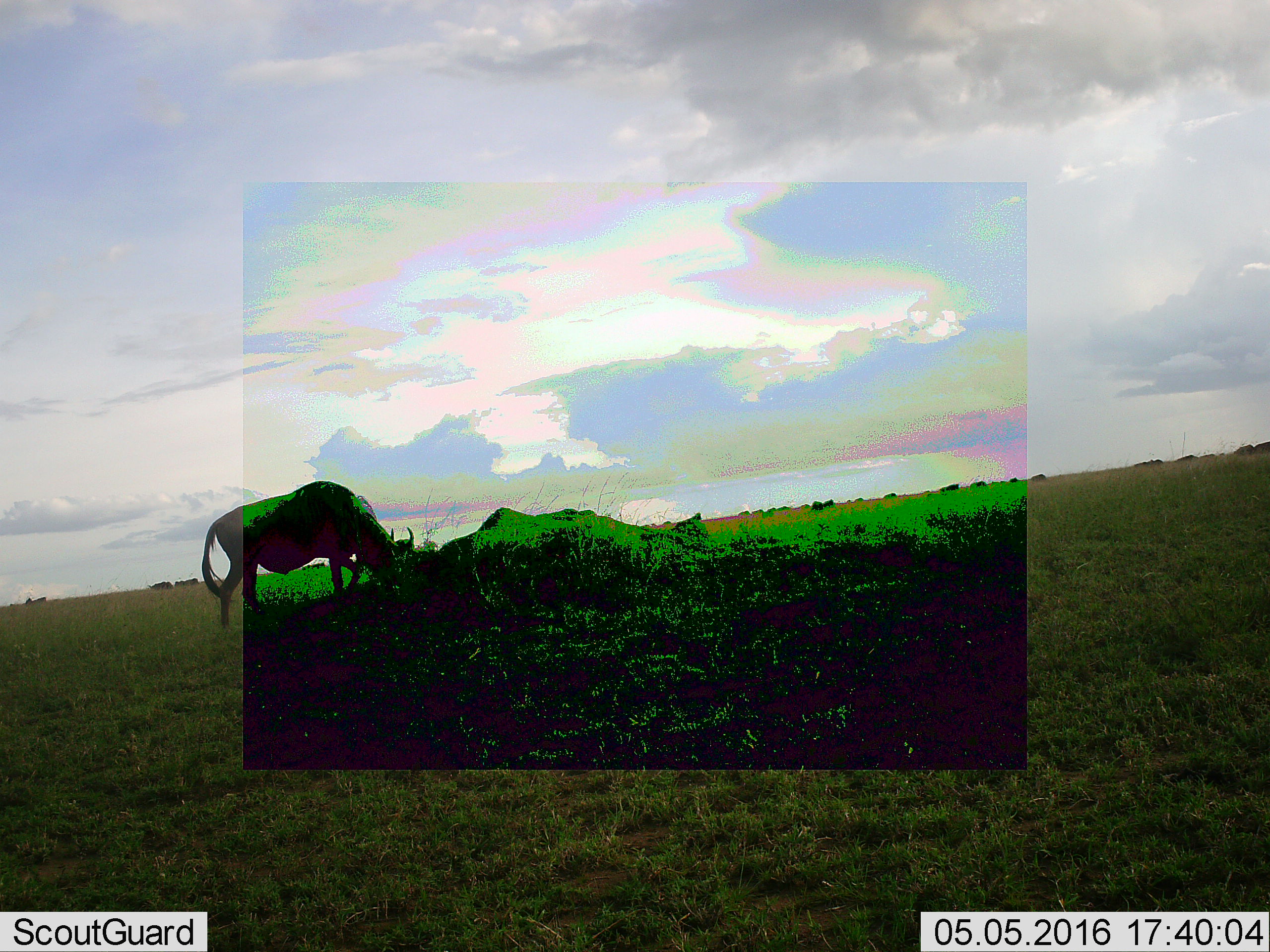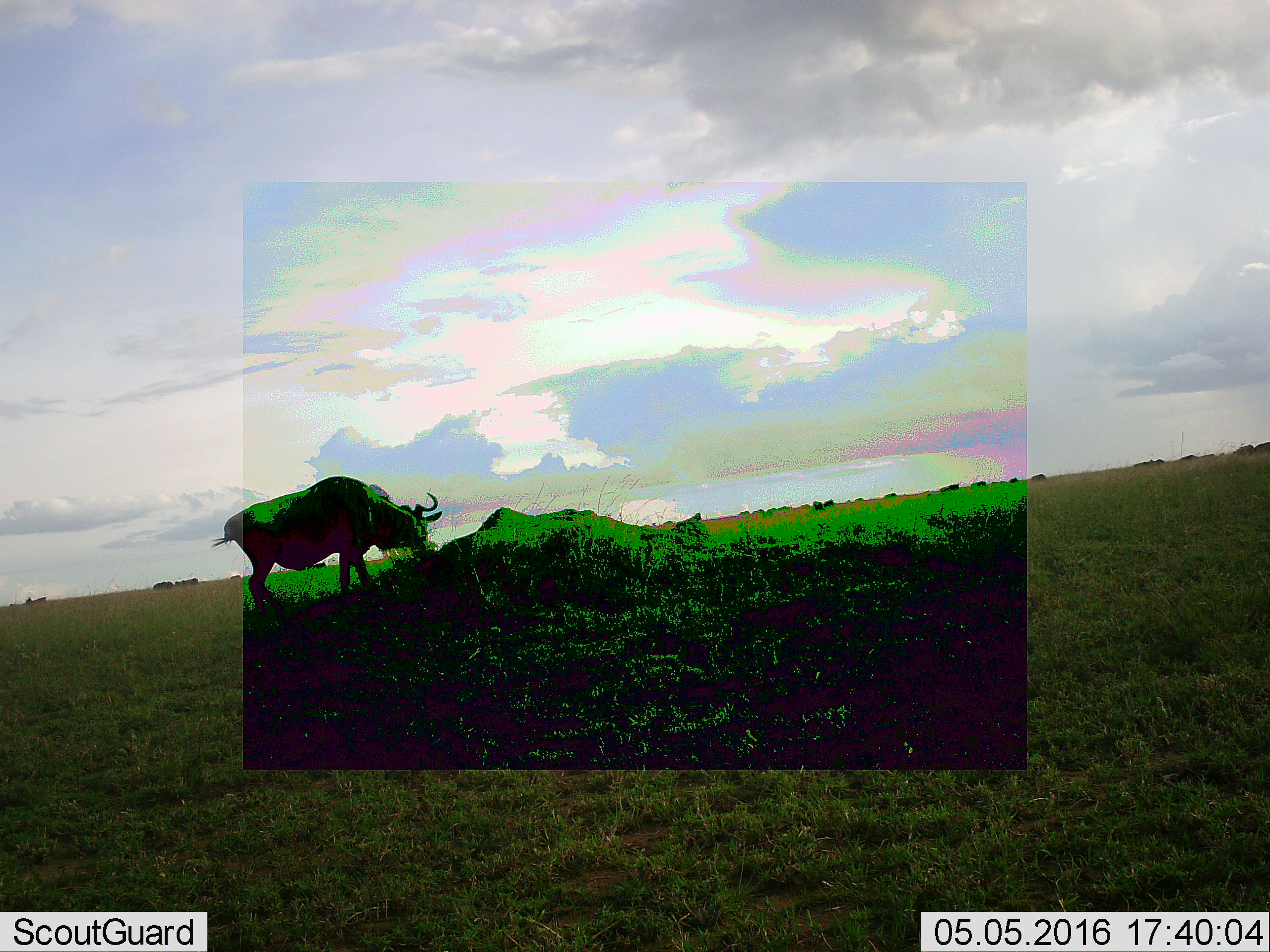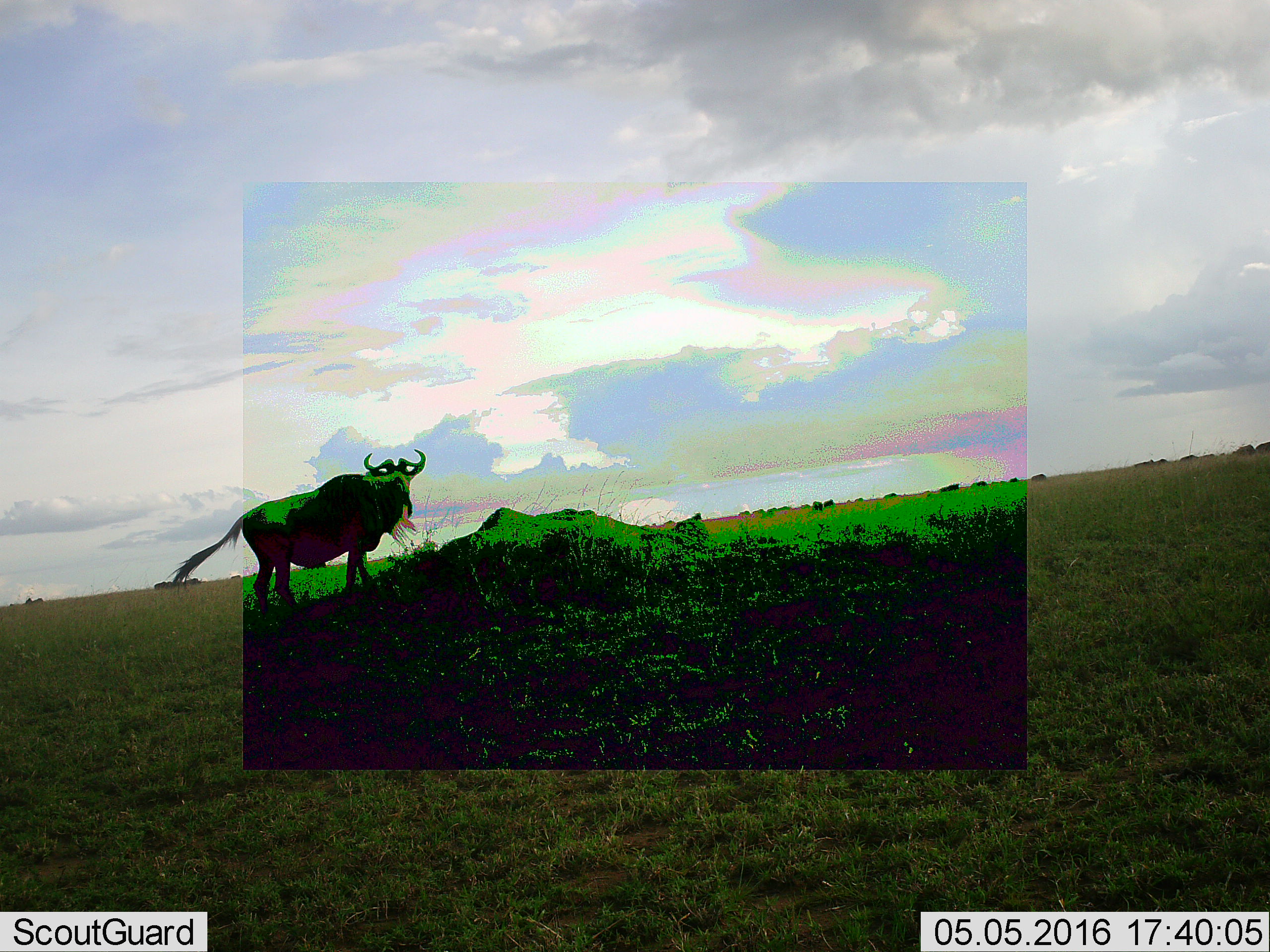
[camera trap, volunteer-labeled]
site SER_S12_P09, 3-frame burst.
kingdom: Animalia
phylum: Chordata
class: Mammalia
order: Artiodactyla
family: Bovidae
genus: Connochaetes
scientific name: Connochaetes taurinus taurinus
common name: blue wildebeest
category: wildebeestblue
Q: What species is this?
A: Wildebeestblue (blue wildebeest) (Connochaetes taurinus taurinus).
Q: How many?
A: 1.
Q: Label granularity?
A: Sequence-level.